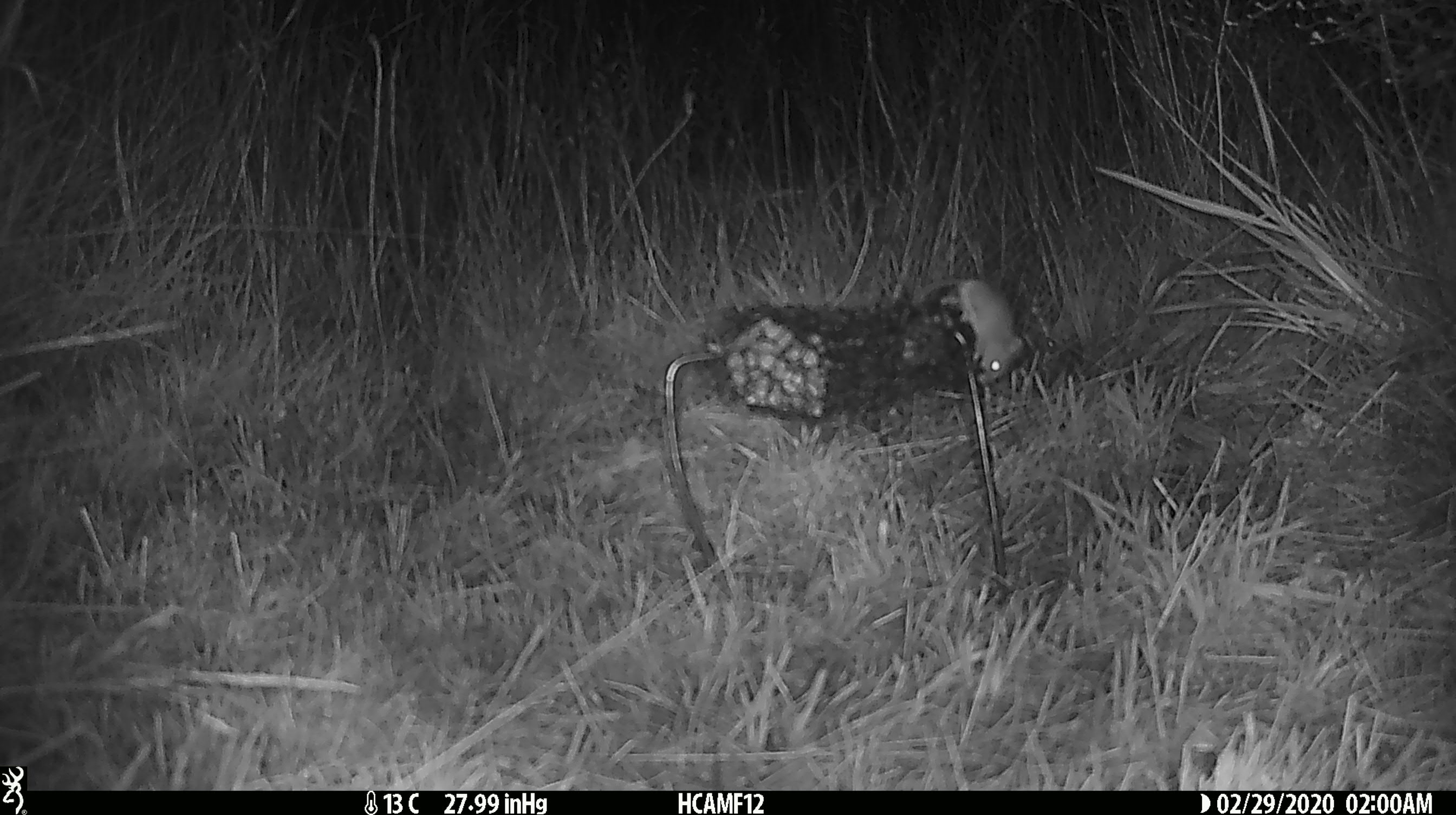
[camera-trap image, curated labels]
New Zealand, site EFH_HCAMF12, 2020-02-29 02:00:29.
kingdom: Animalia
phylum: Chordata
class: Mammalia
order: Rodentia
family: Muridae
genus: Mus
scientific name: Mus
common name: mouse